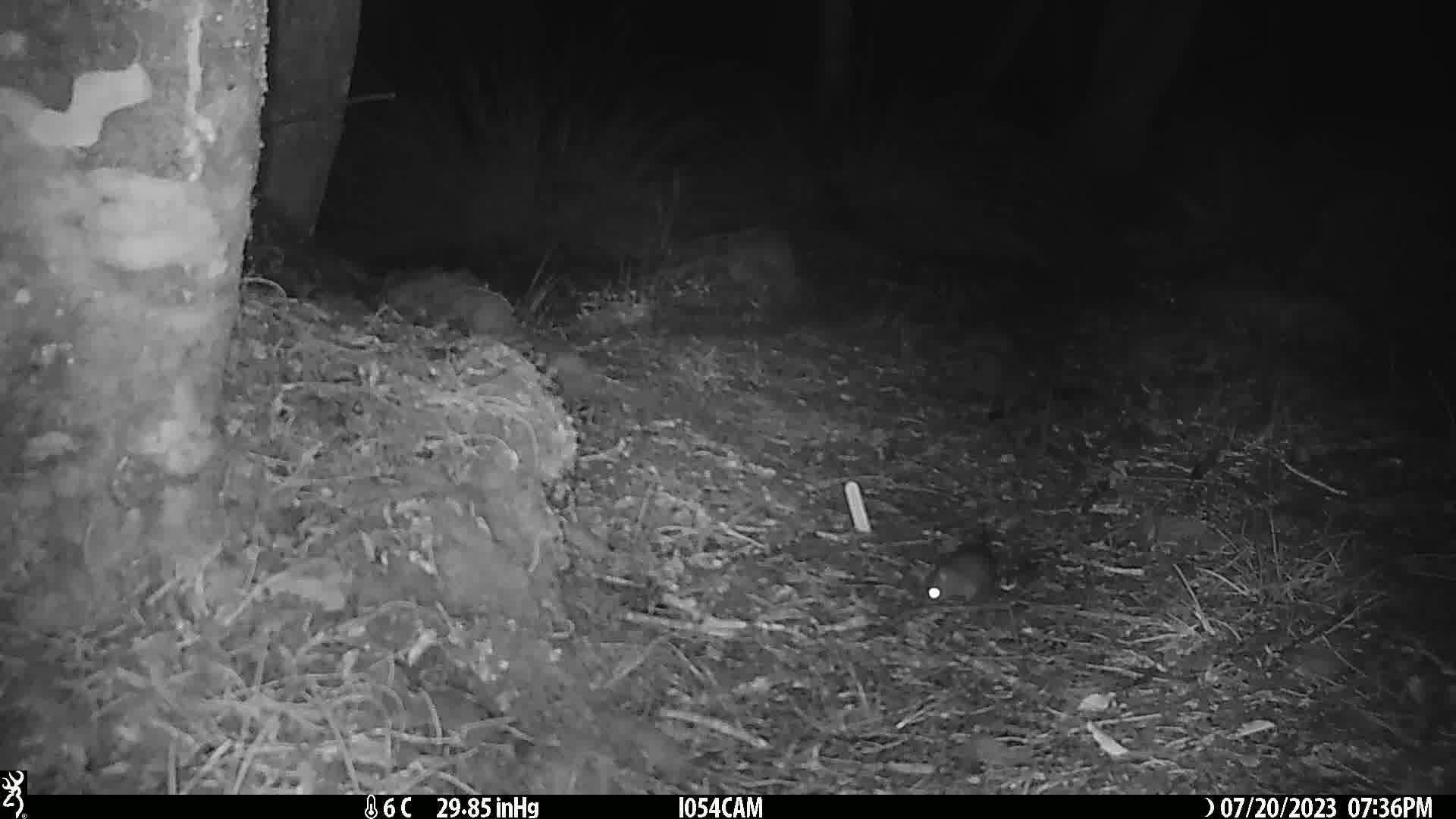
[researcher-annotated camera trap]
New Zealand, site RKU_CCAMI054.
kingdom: Animalia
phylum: Chordata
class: Mammalia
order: Rodentia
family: Muridae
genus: Rattus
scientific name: Rattus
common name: rat